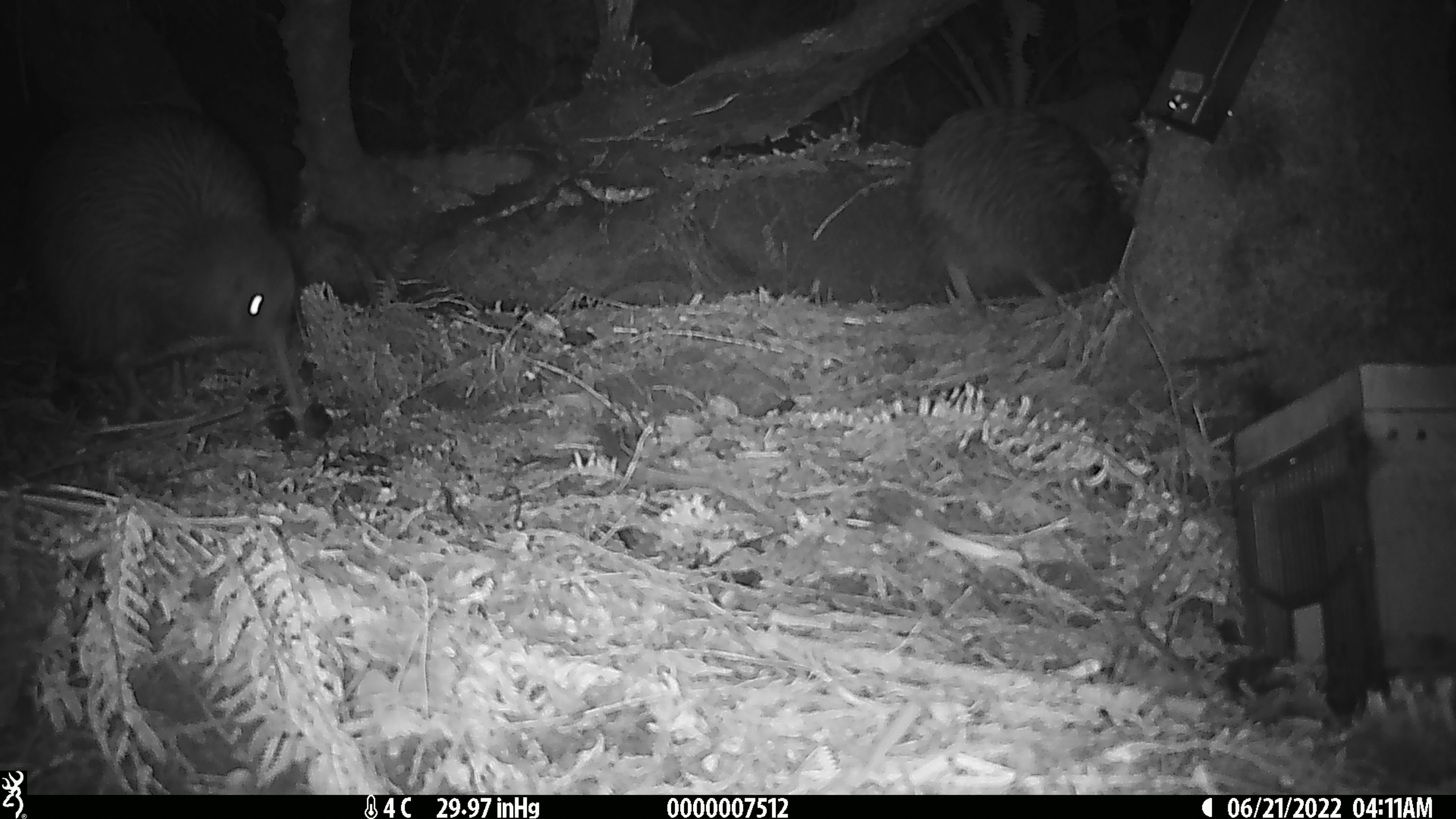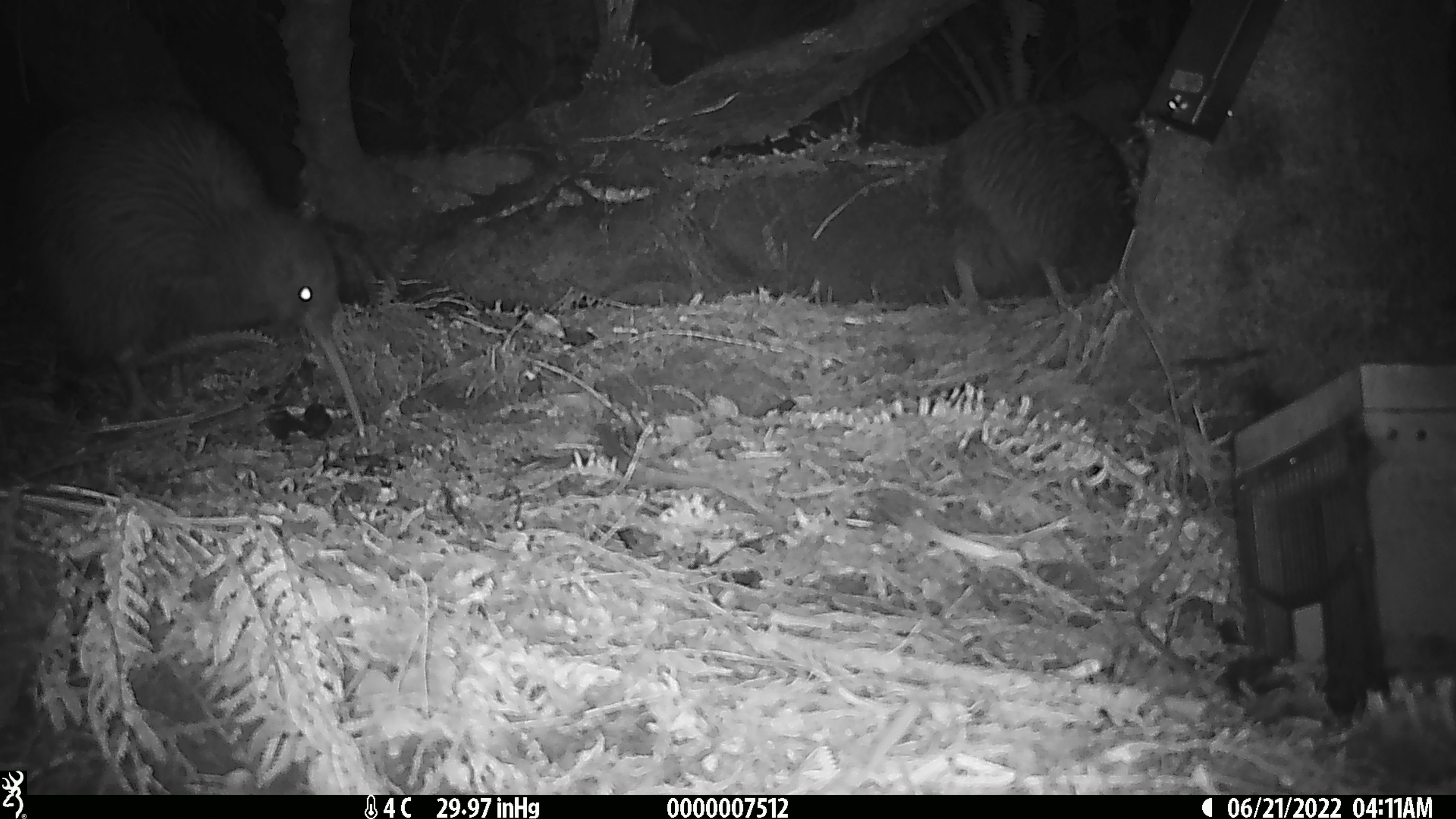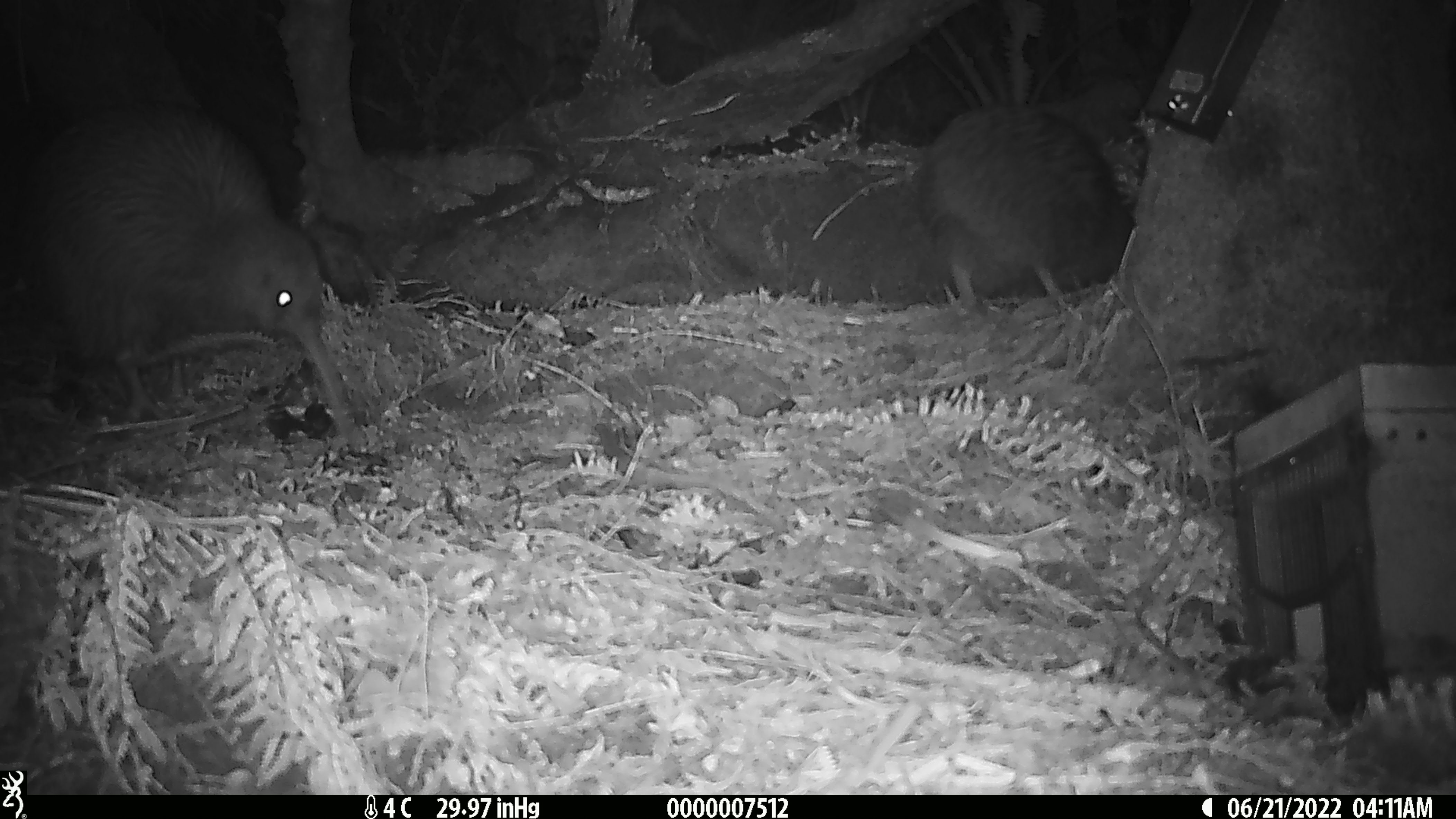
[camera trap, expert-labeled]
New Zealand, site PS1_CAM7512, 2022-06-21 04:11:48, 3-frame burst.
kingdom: Animalia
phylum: Chordata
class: Aves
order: Apterygiformes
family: Apterygidae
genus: Apteryx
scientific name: Apteryx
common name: kiwi